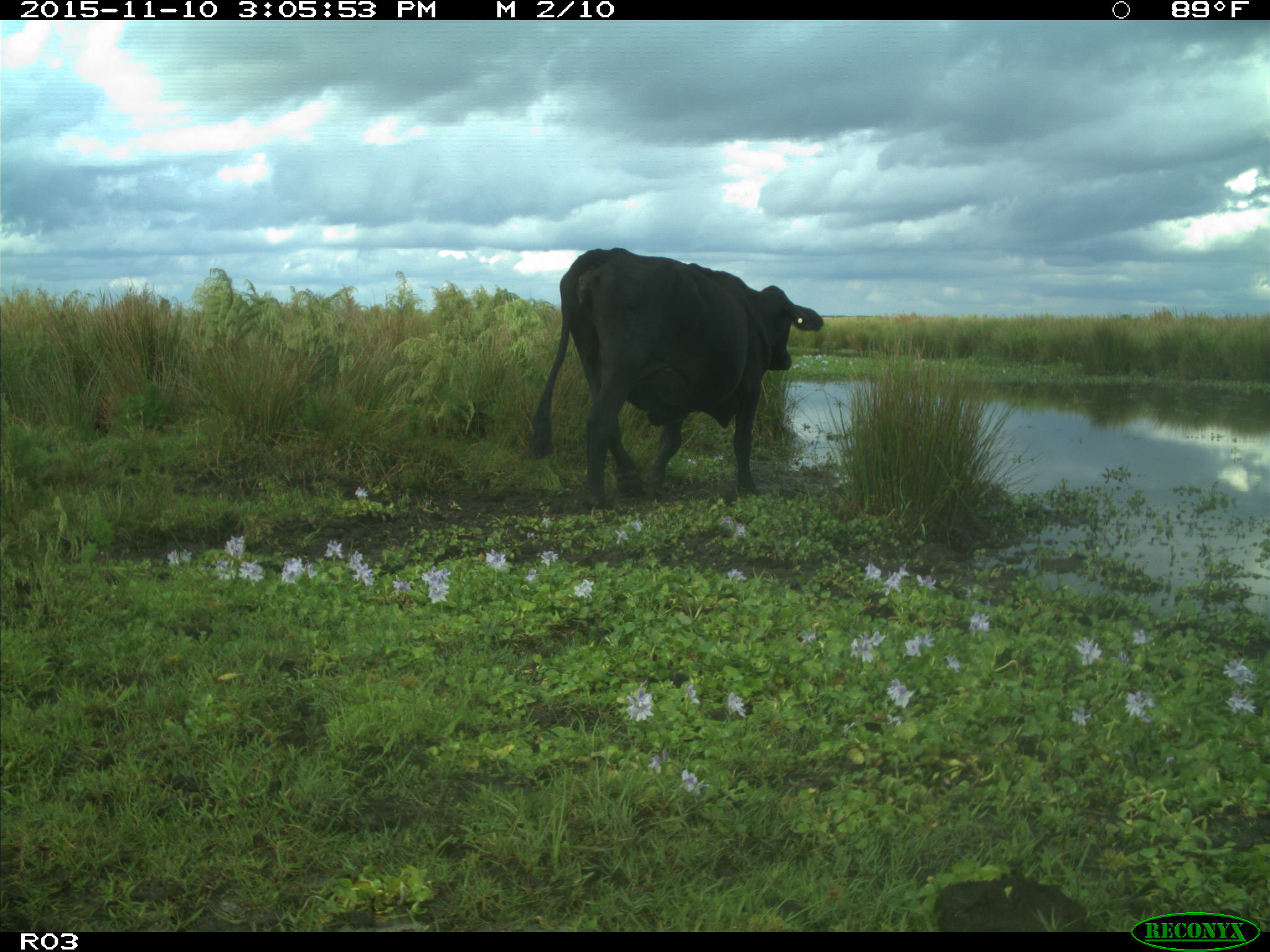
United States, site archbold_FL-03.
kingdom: Animalia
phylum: Chordata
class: Mammalia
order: Artiodactyla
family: Bovidae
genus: Bos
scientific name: Bos taurus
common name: domestic cow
Bos taurus (domestic cow).